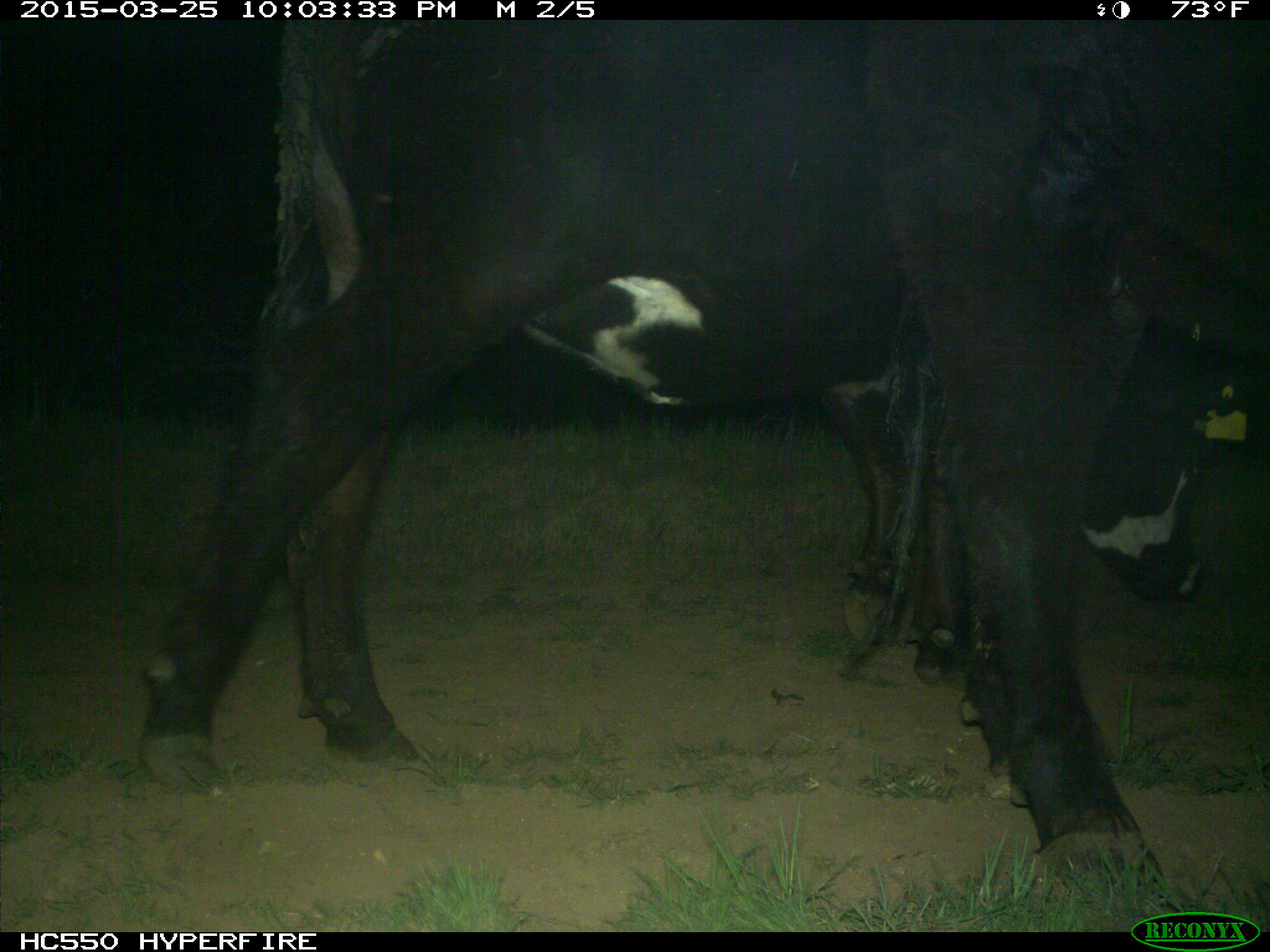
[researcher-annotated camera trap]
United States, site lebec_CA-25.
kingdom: Animalia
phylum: Chordata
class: Mammalia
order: Artiodactyla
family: Bovidae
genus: Bos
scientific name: Bos taurus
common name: domestic cow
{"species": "Bos taurus (domestic cow)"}